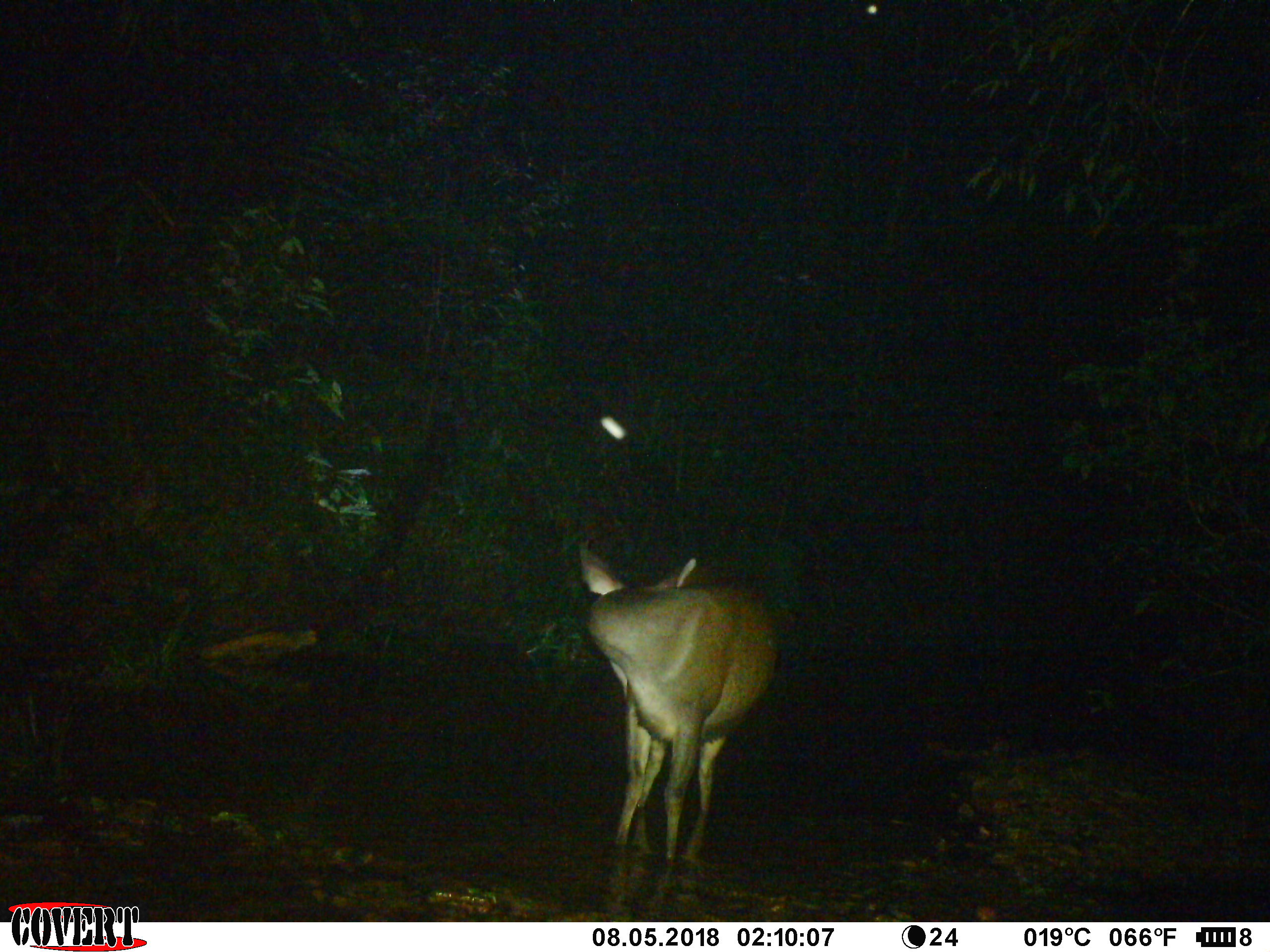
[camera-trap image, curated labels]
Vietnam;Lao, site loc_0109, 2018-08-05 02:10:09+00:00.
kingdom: Animalia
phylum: Chordata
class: Mammalia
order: Artiodactyla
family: Cervidae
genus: Rusa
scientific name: Rusa unicolor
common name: sambar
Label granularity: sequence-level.